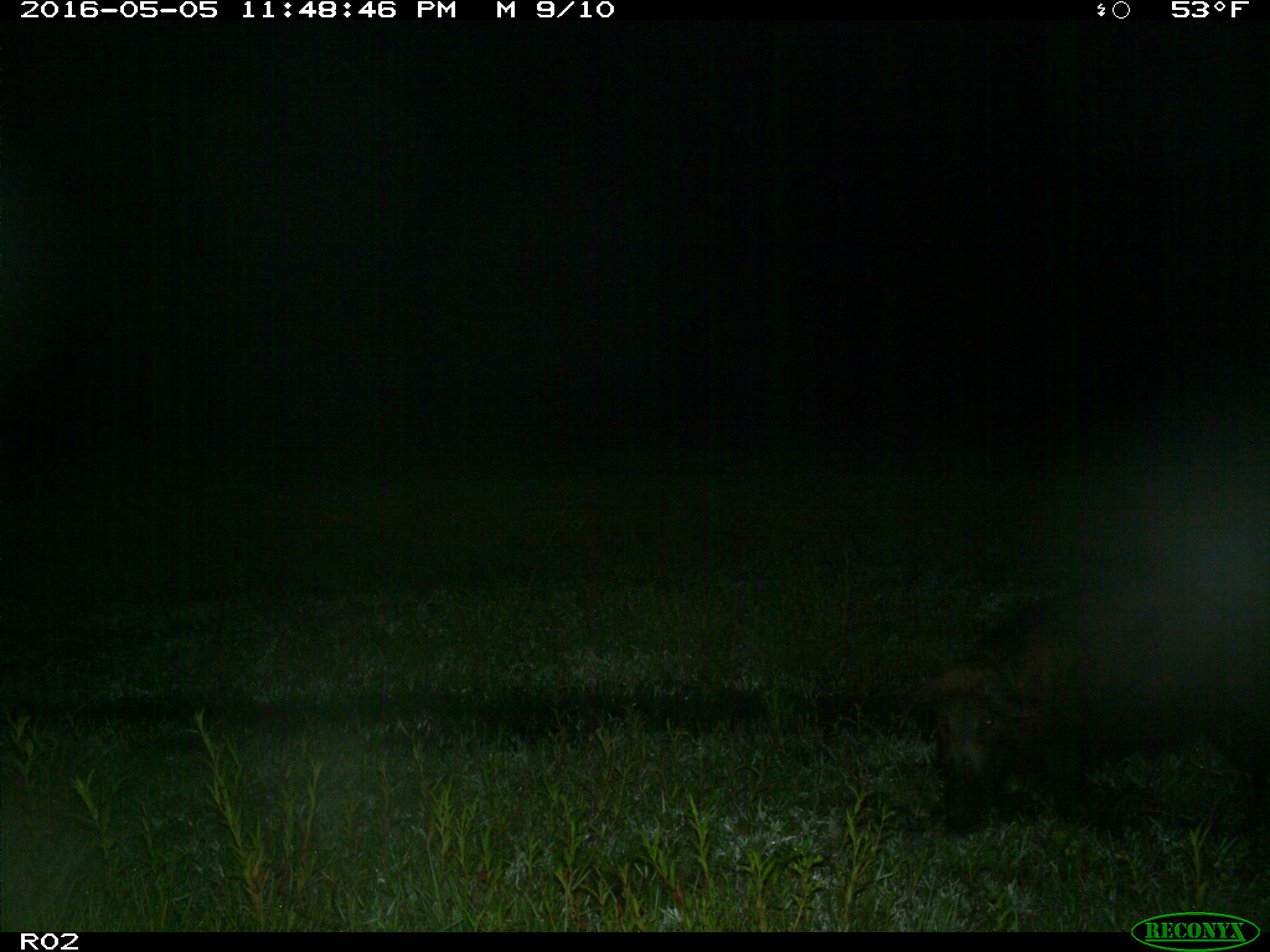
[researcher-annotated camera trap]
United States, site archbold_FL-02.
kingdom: Animalia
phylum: Chordata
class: Mammalia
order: Artiodactyla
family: Suidae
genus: Sus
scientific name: Sus scrofa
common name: wild boar